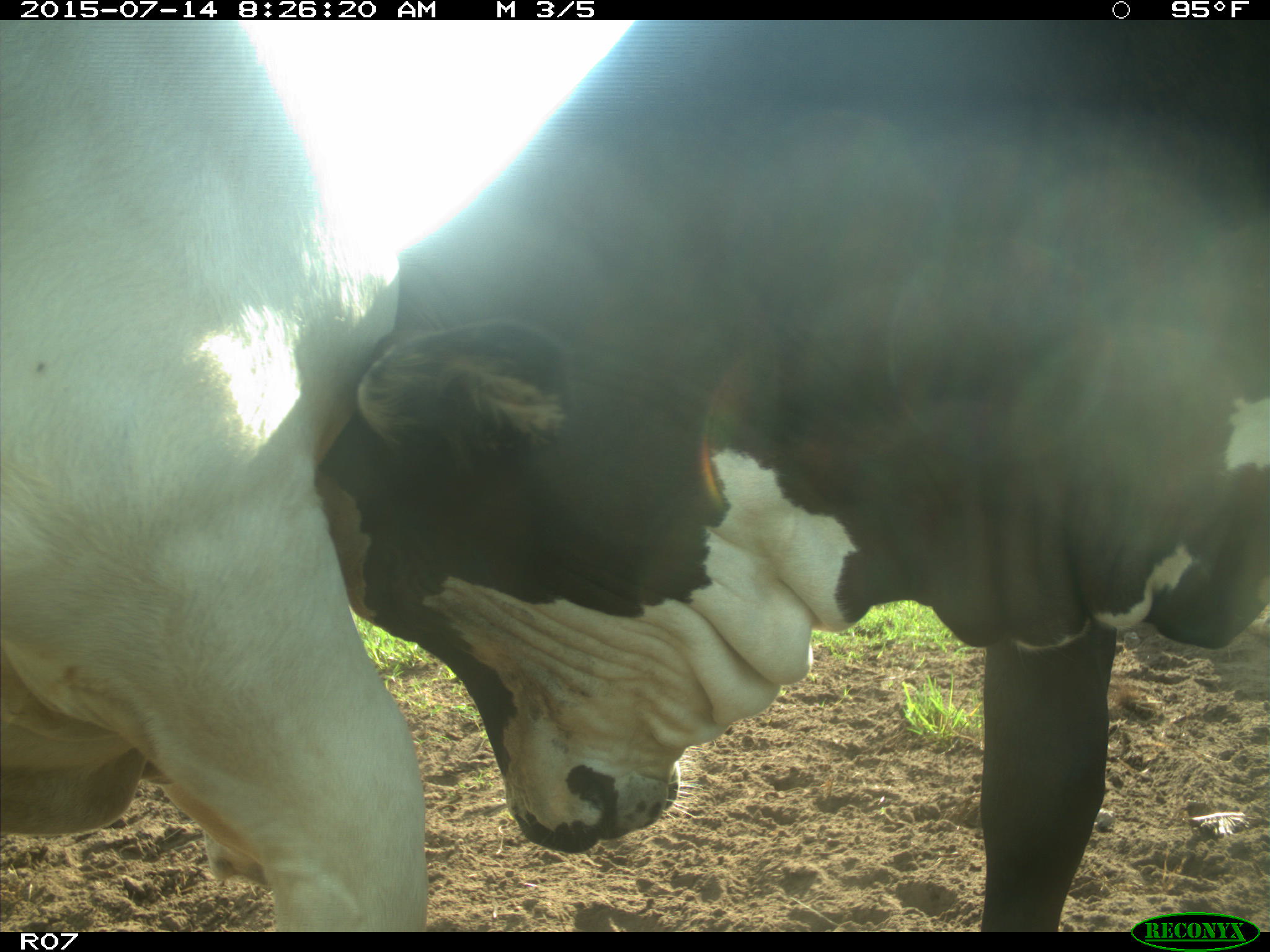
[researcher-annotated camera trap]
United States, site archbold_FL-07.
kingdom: Animalia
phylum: Chordata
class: Mammalia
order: Artiodactyla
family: Bovidae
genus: Bos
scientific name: Bos taurus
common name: domestic cow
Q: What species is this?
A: Bos taurus (domestic cow).